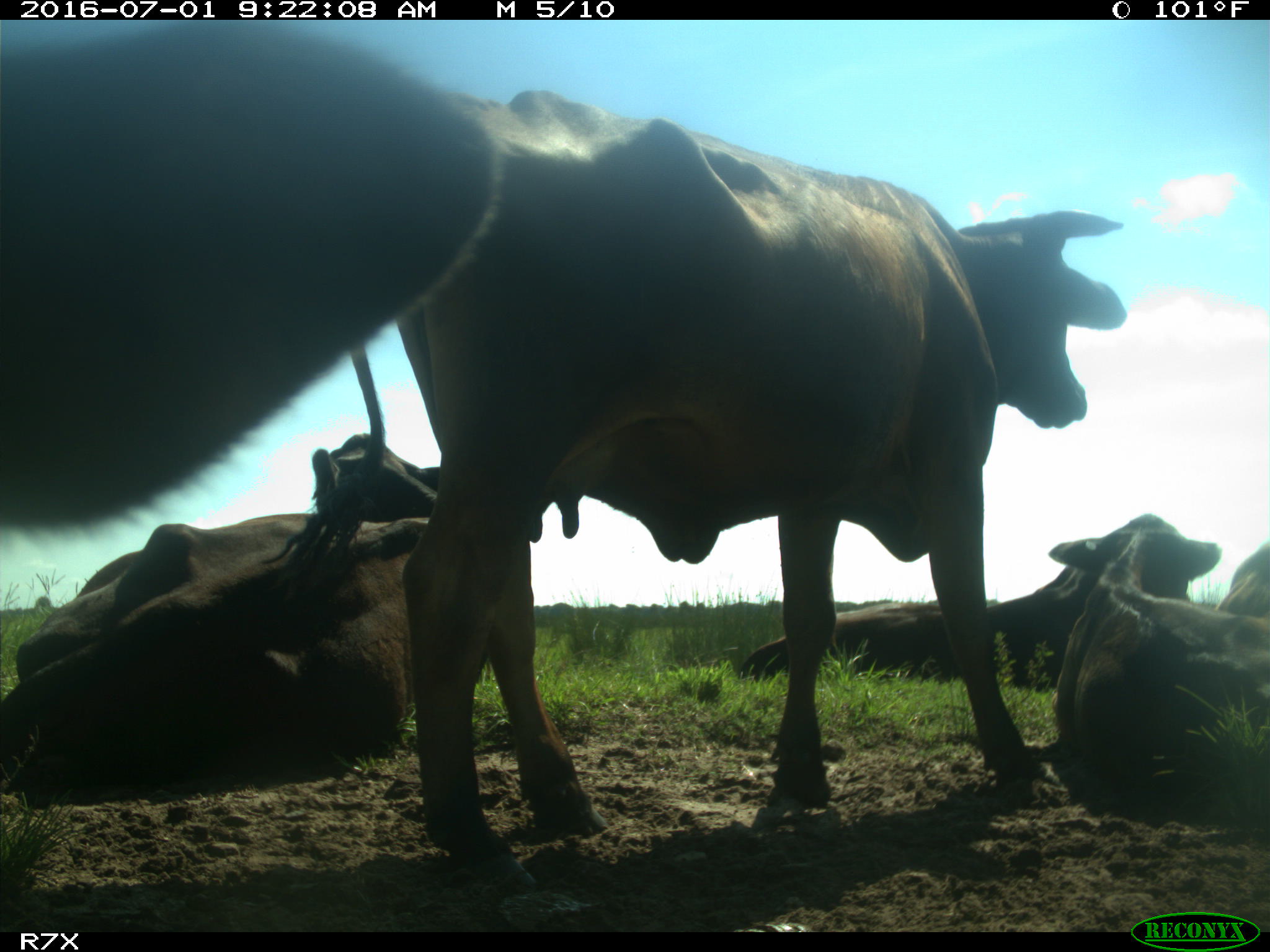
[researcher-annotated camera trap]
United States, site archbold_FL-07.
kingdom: Animalia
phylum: Chordata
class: Mammalia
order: Artiodactyla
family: Bovidae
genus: Bos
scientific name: Bos taurus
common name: domestic cow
Bos taurus (domestic cow).